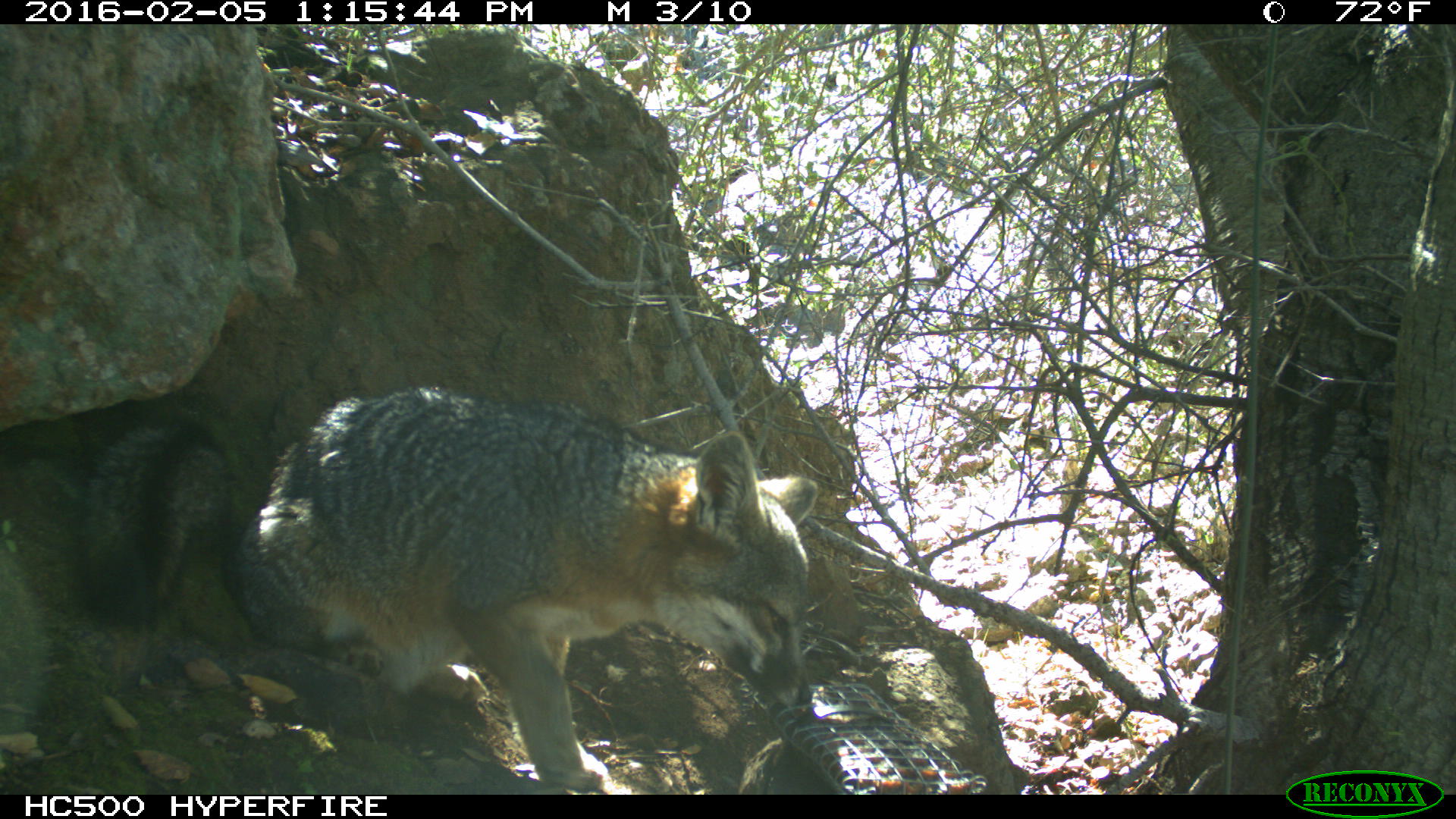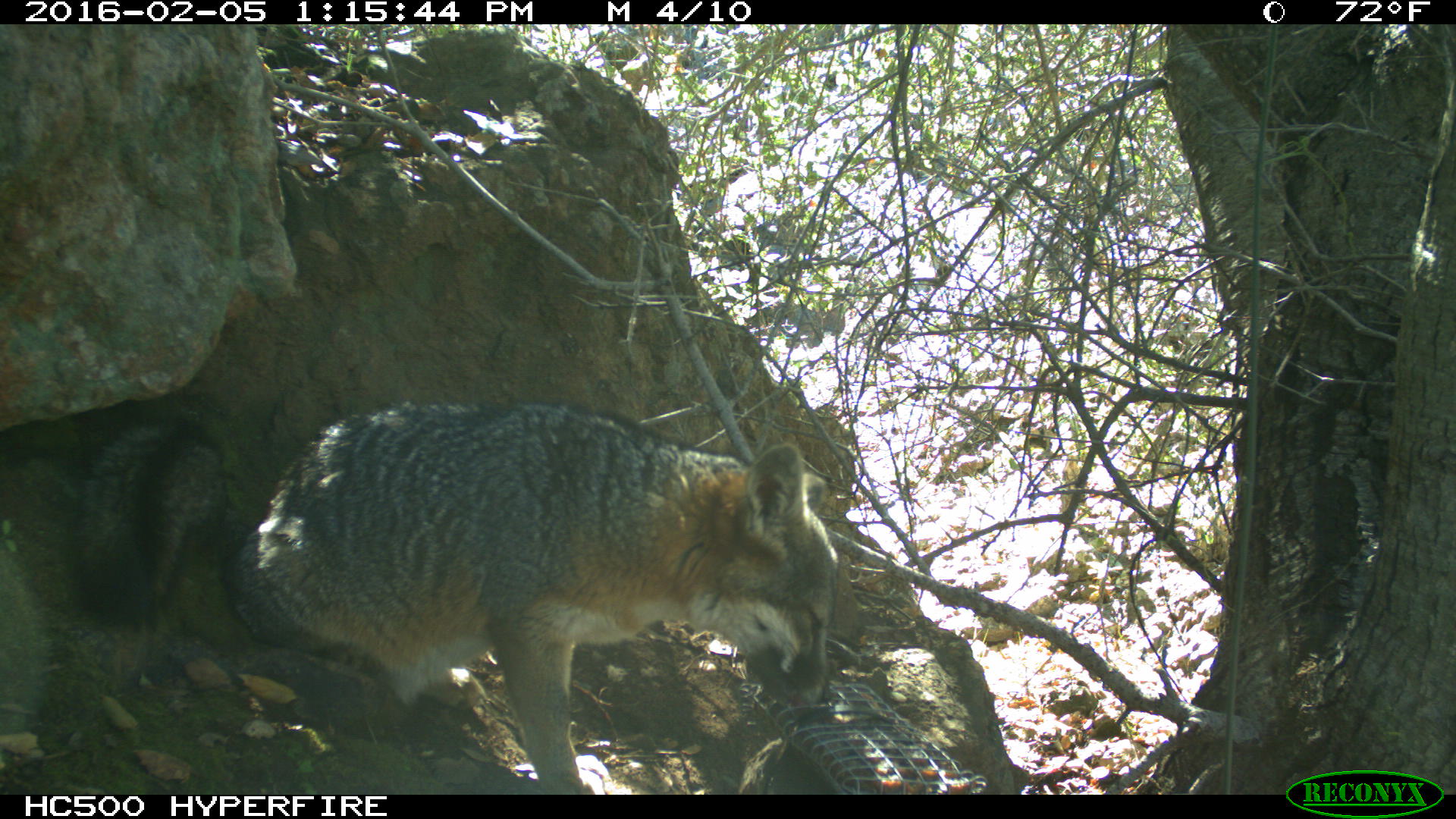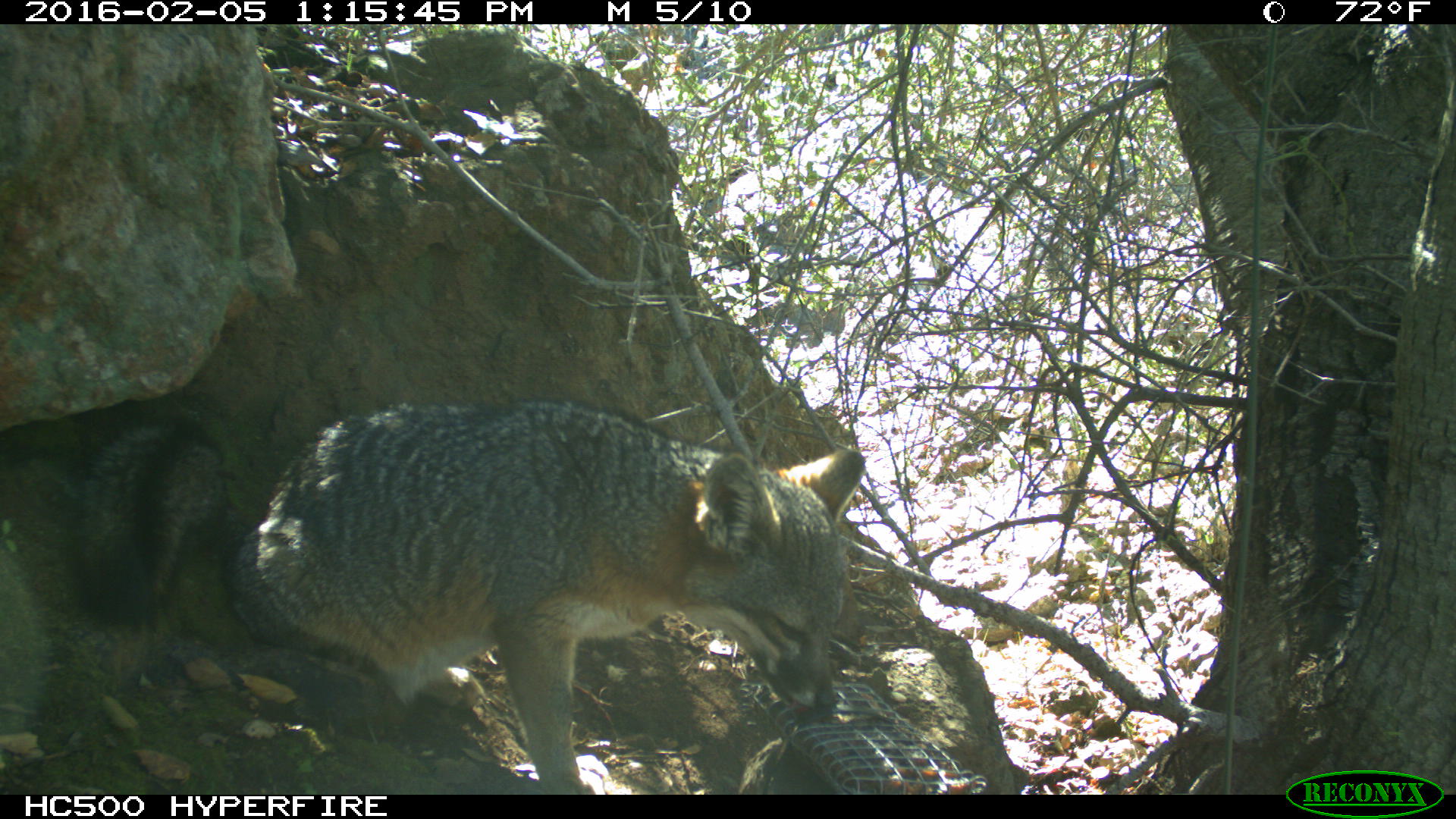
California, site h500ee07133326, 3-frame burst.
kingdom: Animalia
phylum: Chordata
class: Mammalia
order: Carnivora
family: Canidae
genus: Urocyon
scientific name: Urocyon littoralis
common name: island fox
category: fox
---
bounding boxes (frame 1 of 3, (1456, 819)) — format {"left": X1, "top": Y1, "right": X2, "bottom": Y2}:
fox: {"left": 77, "top": 388, "right": 820, "bottom": 794}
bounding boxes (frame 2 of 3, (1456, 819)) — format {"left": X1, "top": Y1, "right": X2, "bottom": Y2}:
fox: {"left": 64, "top": 381, "right": 842, "bottom": 792}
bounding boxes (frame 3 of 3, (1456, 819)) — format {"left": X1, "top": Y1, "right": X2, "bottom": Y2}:
fox: {"left": 58, "top": 396, "right": 868, "bottom": 795}